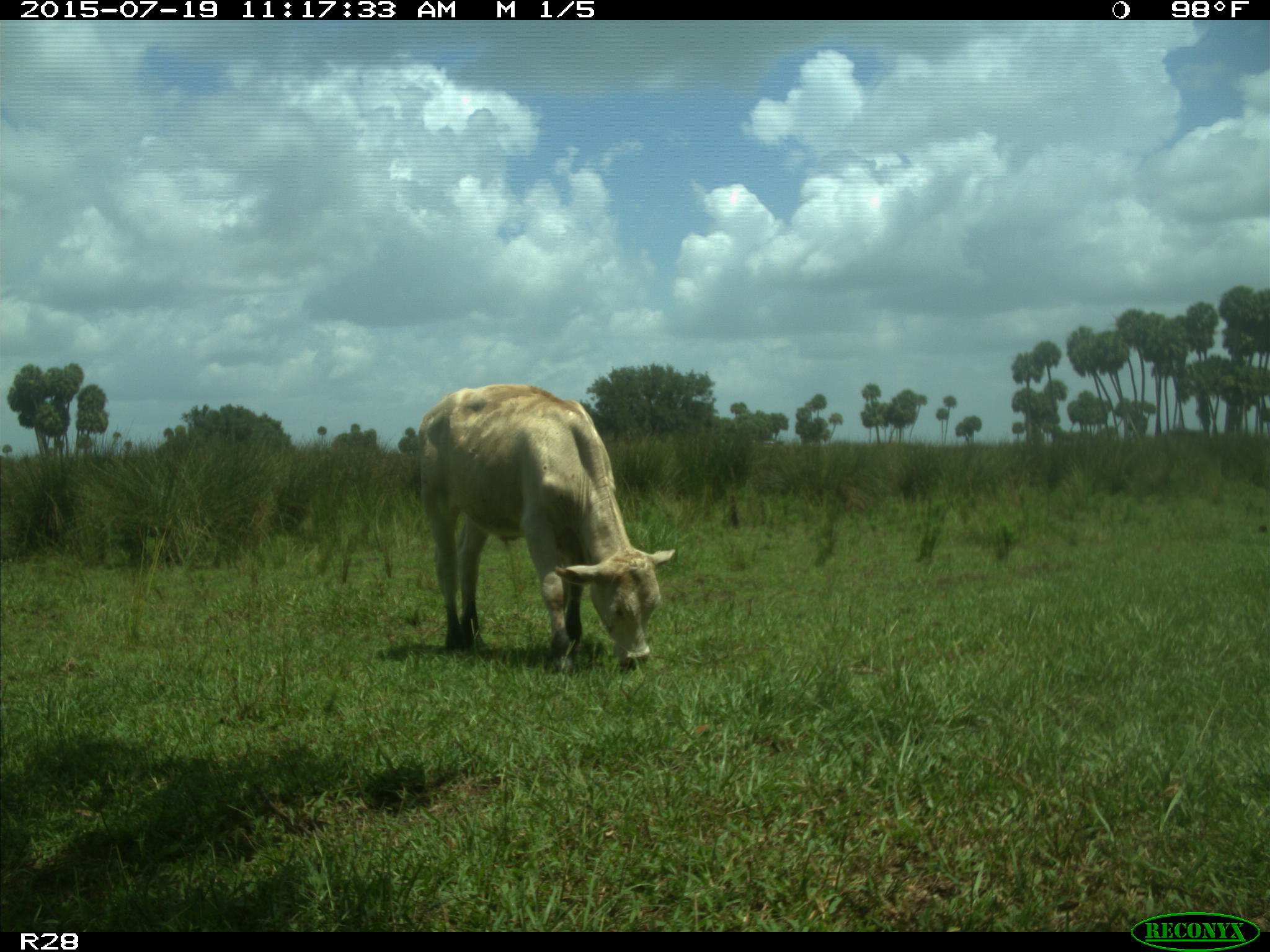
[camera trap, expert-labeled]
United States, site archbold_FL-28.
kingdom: Animalia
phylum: Chordata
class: Mammalia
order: Artiodactyla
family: Bovidae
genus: Bos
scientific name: Bos taurus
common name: domestic cow